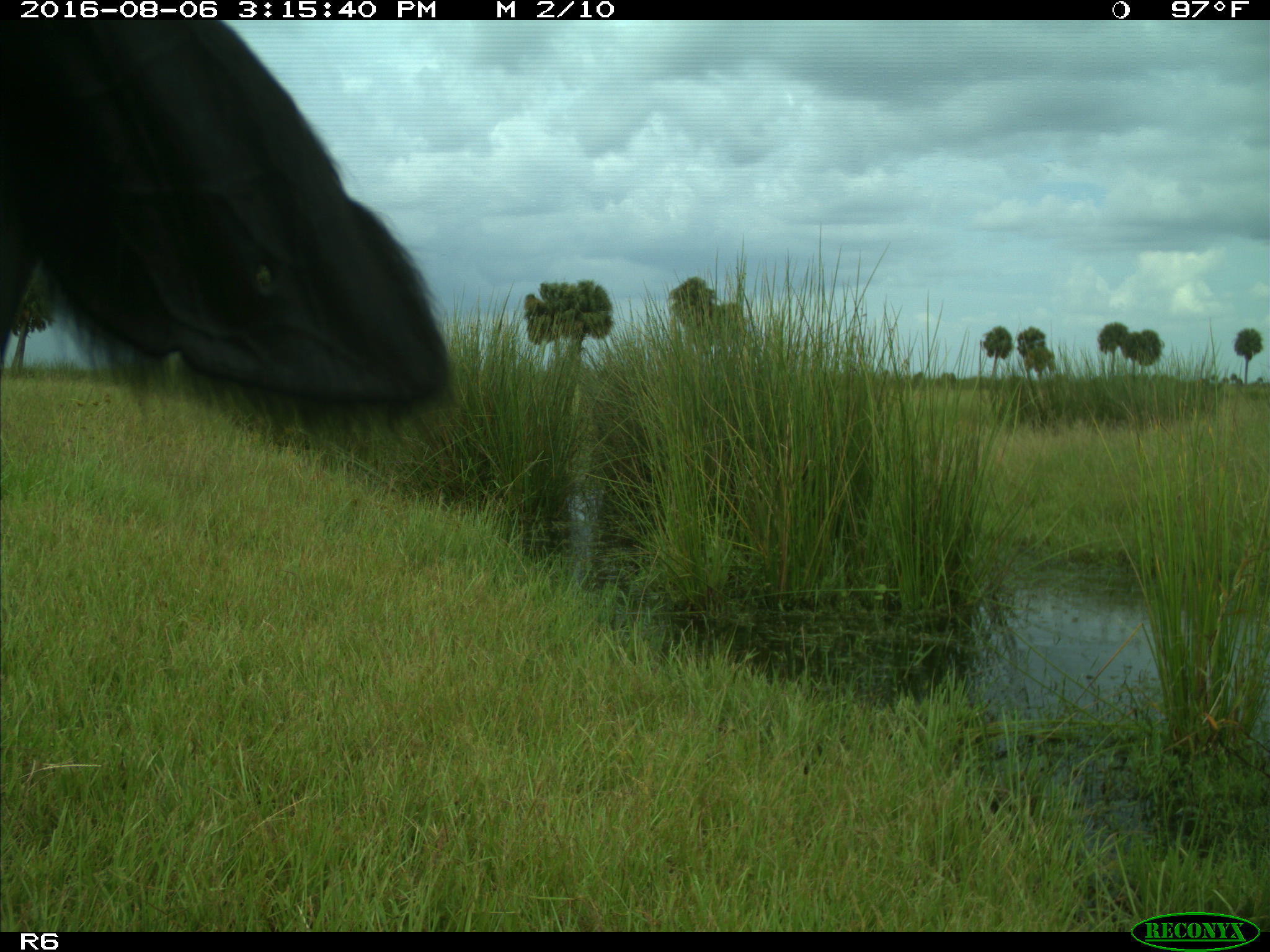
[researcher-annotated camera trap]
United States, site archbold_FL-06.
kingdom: Animalia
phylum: Chordata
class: Mammalia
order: Artiodactyla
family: Bovidae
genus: Bos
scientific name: Bos taurus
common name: domestic cow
Bos taurus (domestic cow).